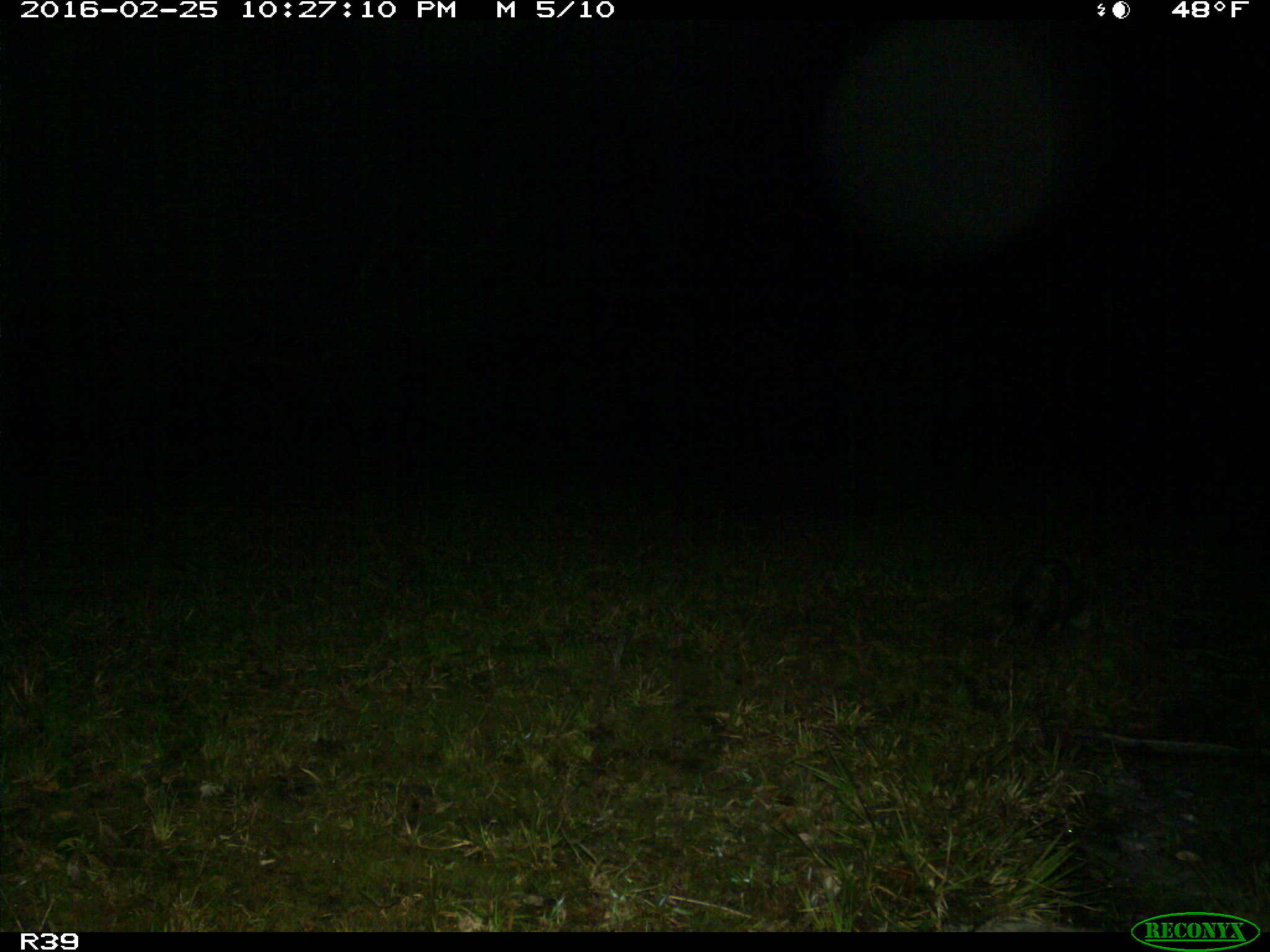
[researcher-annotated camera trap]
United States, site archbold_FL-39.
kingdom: Animalia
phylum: Chordata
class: Mammalia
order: Didelphimorphia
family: Didelphidae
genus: Didelphis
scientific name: Didelphis virginiana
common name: virginia opossum